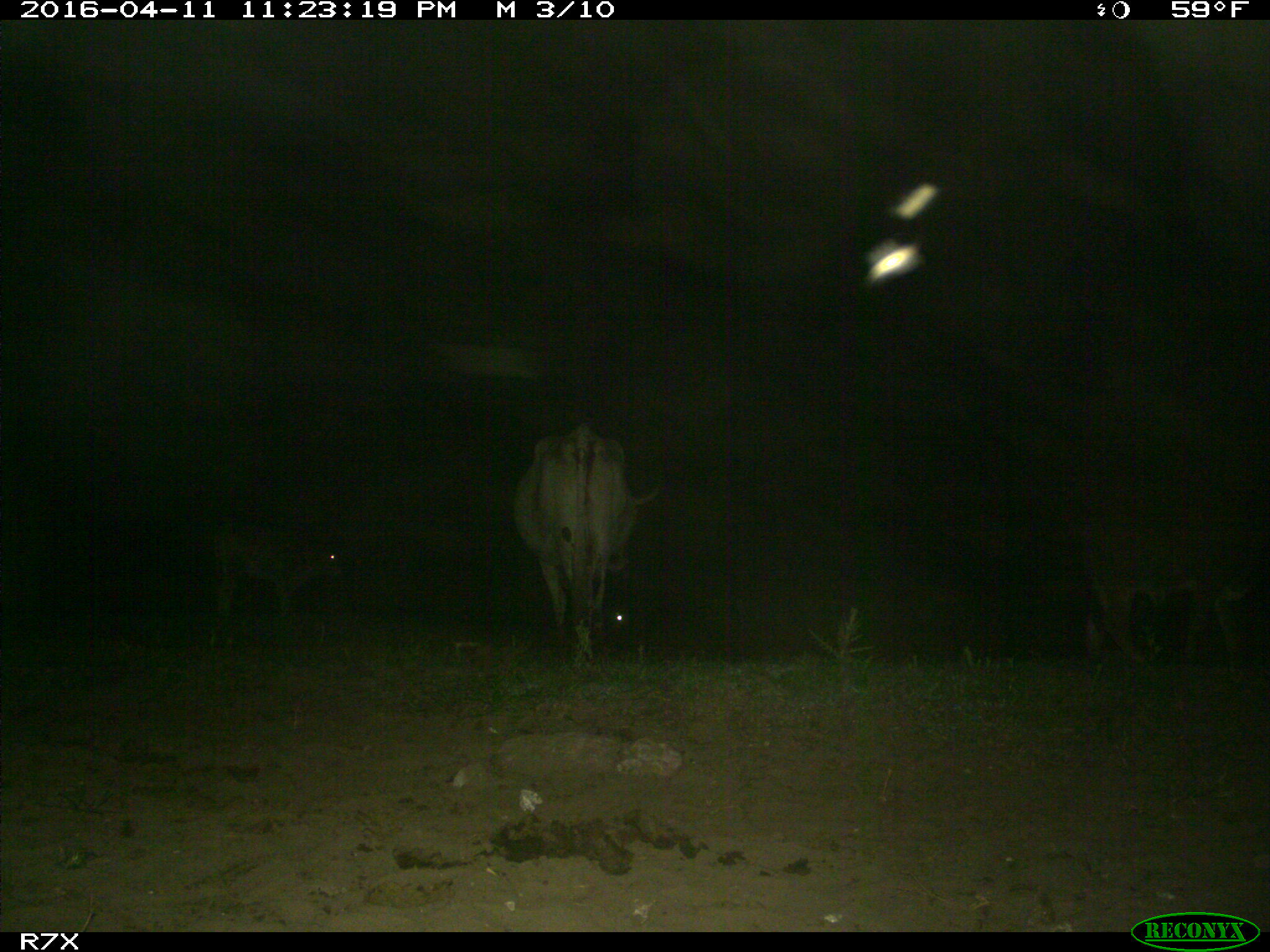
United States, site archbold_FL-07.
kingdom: Animalia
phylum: Chordata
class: Mammalia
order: Artiodactyla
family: Bovidae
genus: Bos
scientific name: Bos taurus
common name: domestic cow